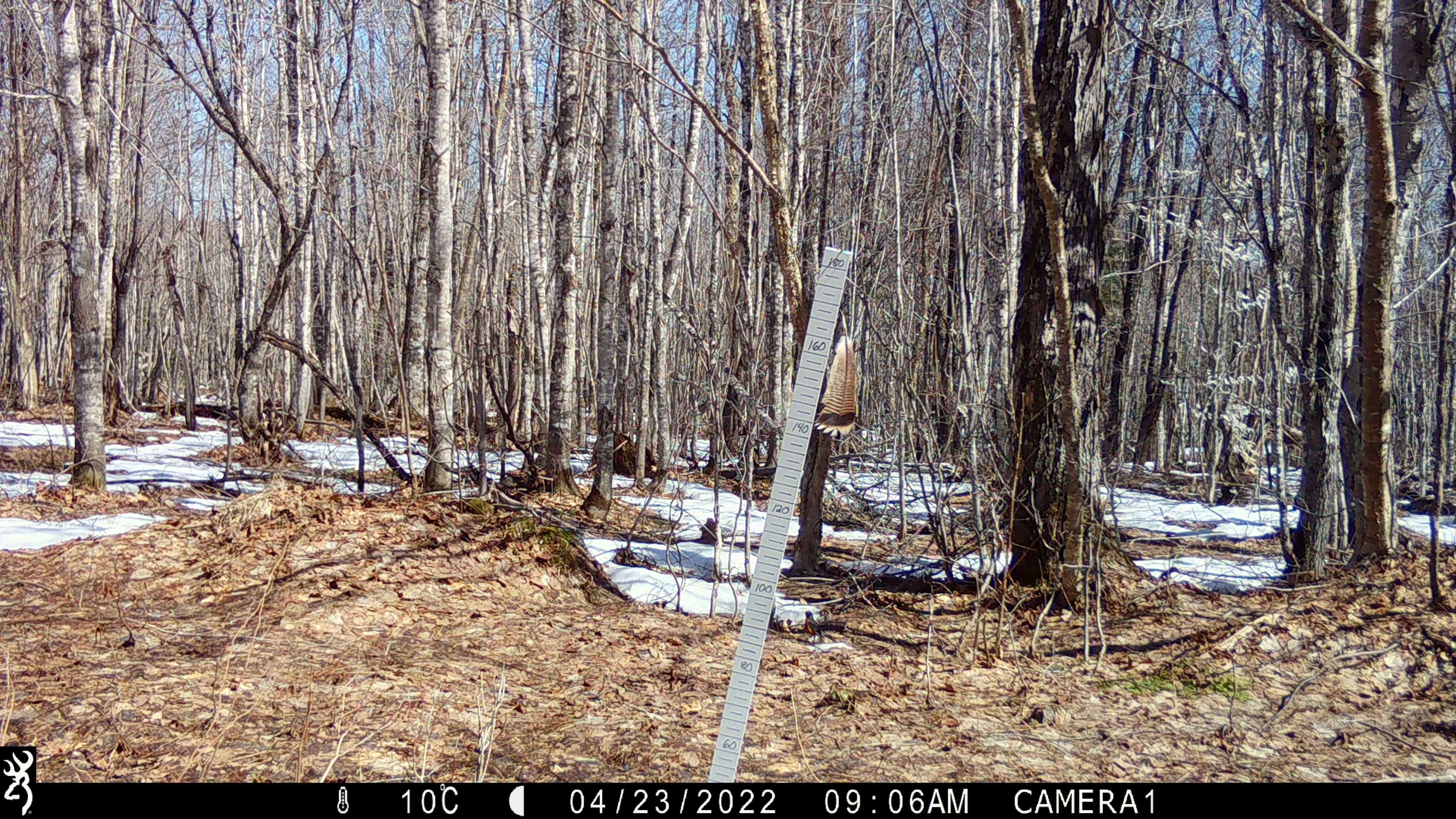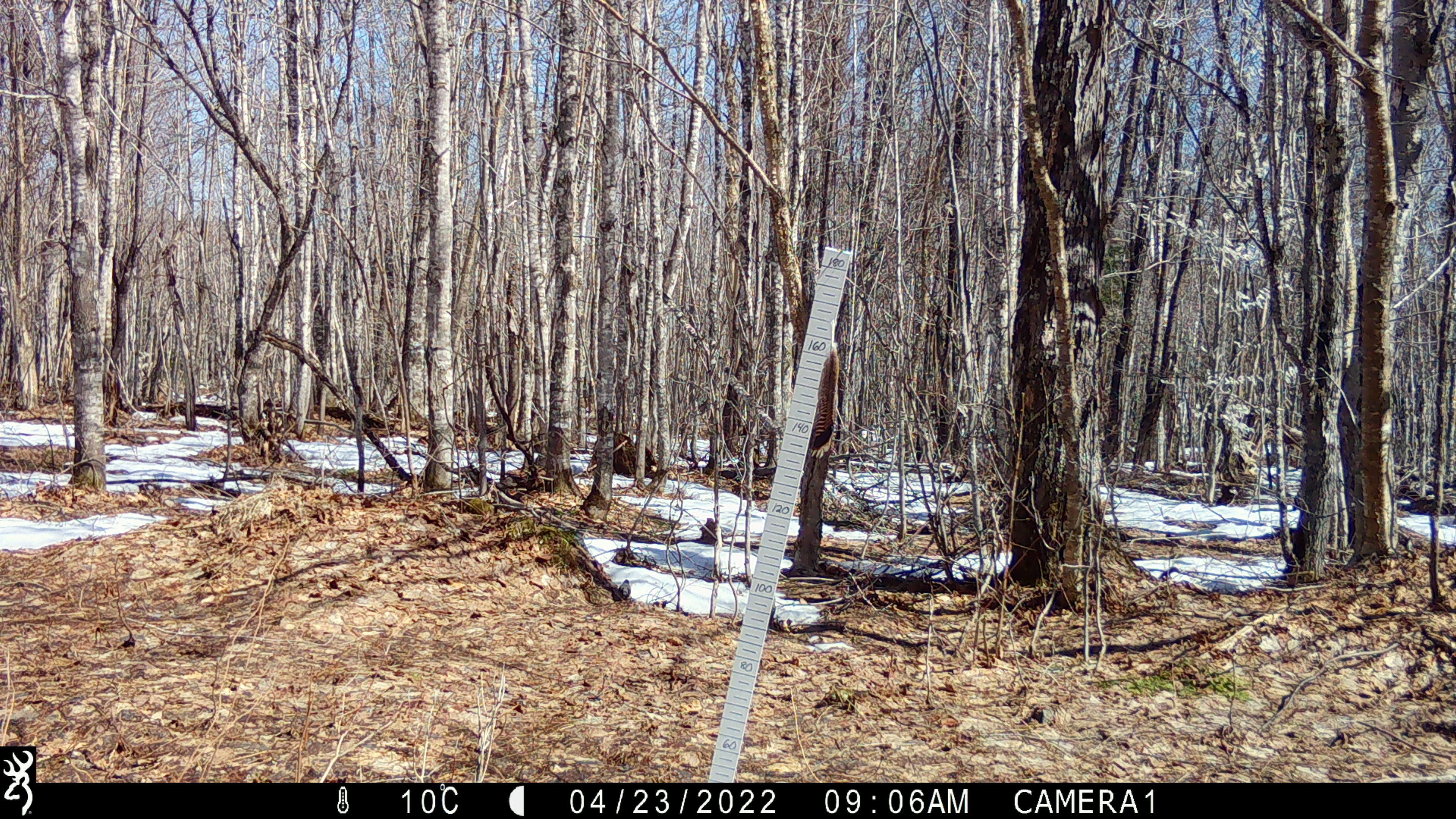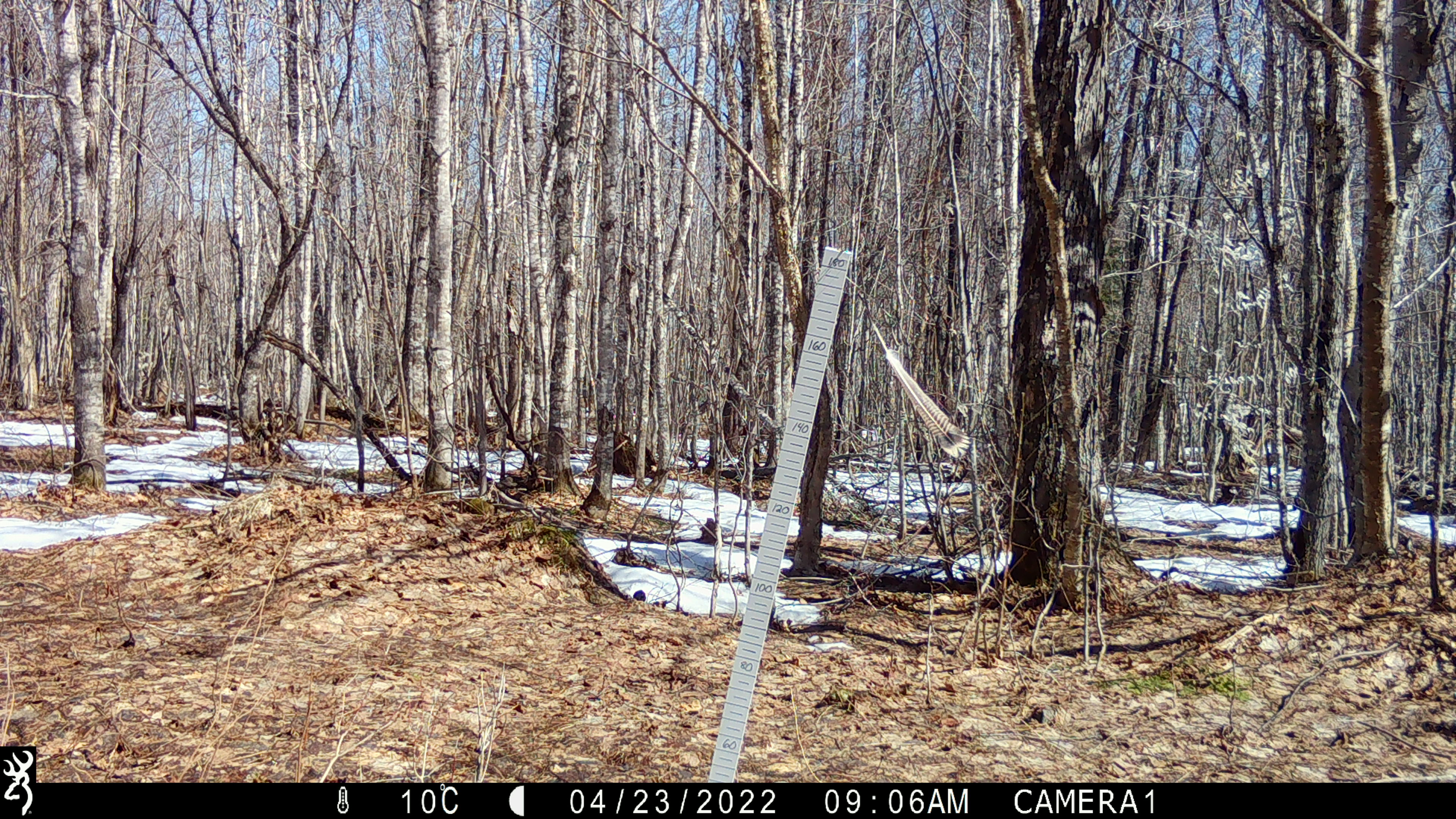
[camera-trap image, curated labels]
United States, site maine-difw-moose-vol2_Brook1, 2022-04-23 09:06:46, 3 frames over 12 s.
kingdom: Animalia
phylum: Chordata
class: Aves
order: Passeriformes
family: Turdidae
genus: Turdus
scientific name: Turdus migratorius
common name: american robin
American robin (Turdus migratorius).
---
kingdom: Animalia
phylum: Chordata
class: Aves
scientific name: Aves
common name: bird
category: bird sp.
Bird sp. (bird) (Aves).